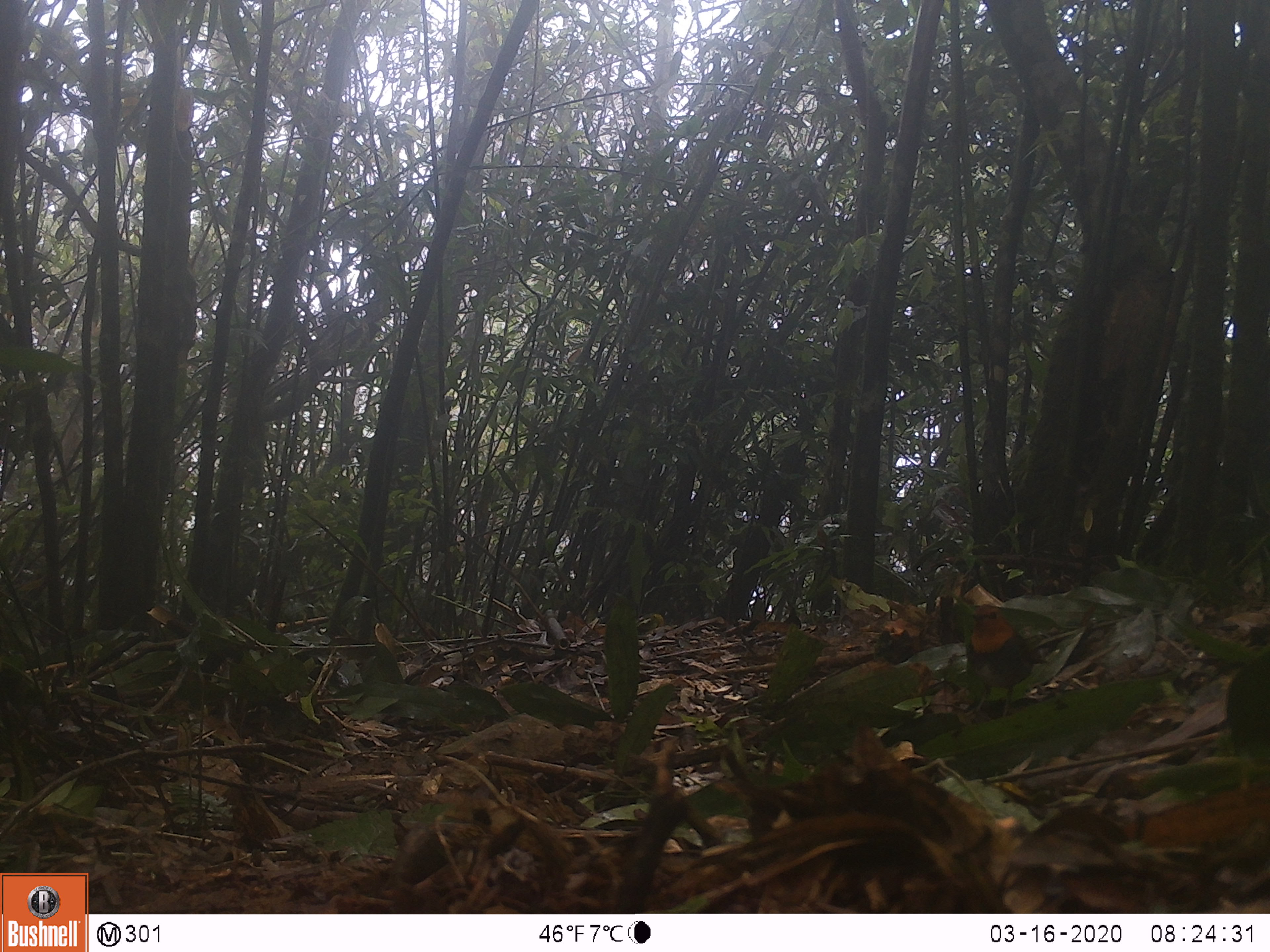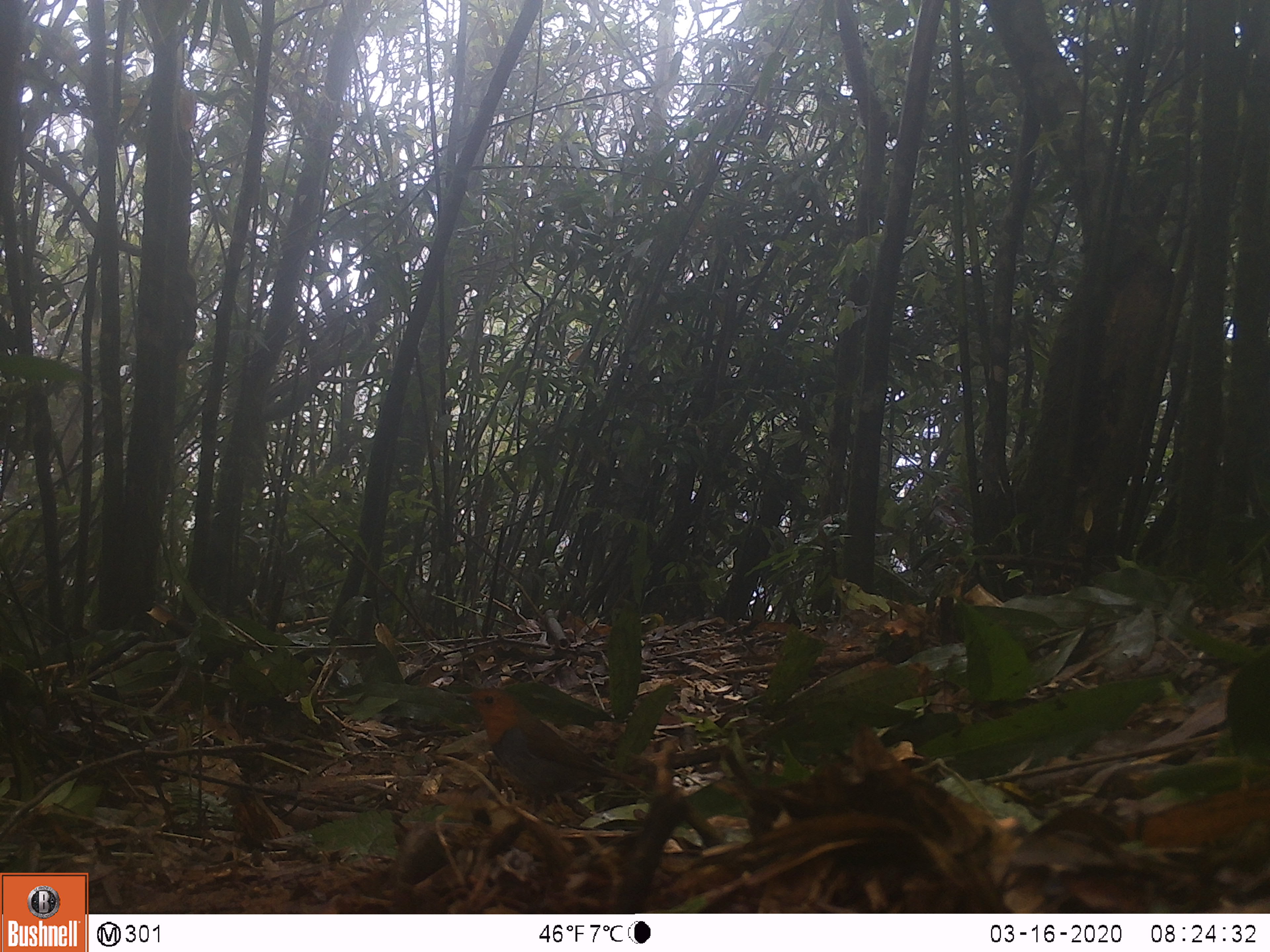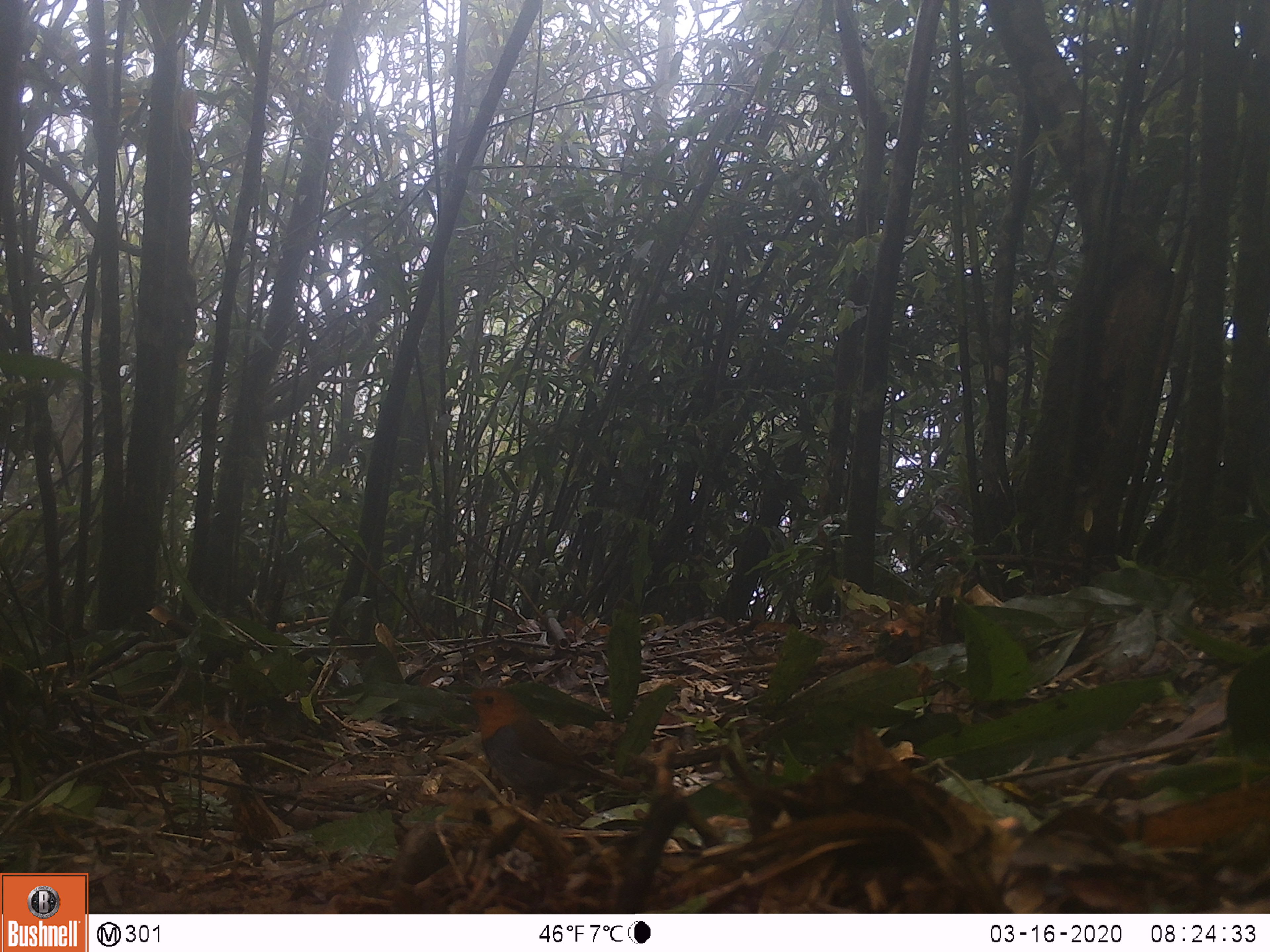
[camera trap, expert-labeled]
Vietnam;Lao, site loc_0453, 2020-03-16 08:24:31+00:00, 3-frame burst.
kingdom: Animalia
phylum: Chordata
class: Aves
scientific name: Aves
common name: bird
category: unidentified bird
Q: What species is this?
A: Unidentified bird (bird) (Aves).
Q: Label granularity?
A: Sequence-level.